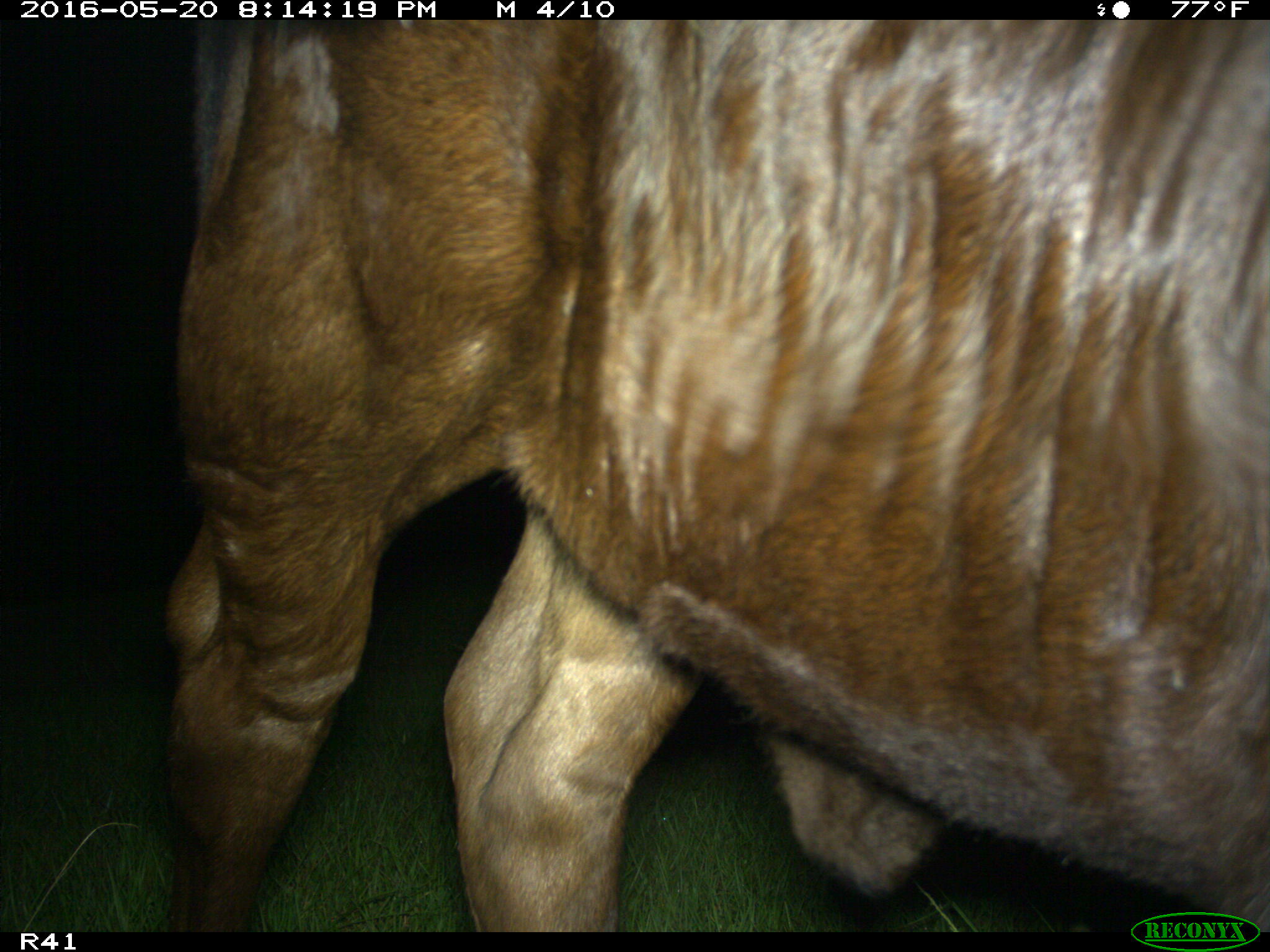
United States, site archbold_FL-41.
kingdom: Animalia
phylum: Chordata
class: Mammalia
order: Artiodactyla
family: Bovidae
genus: Bos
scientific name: Bos taurus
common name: domestic cow